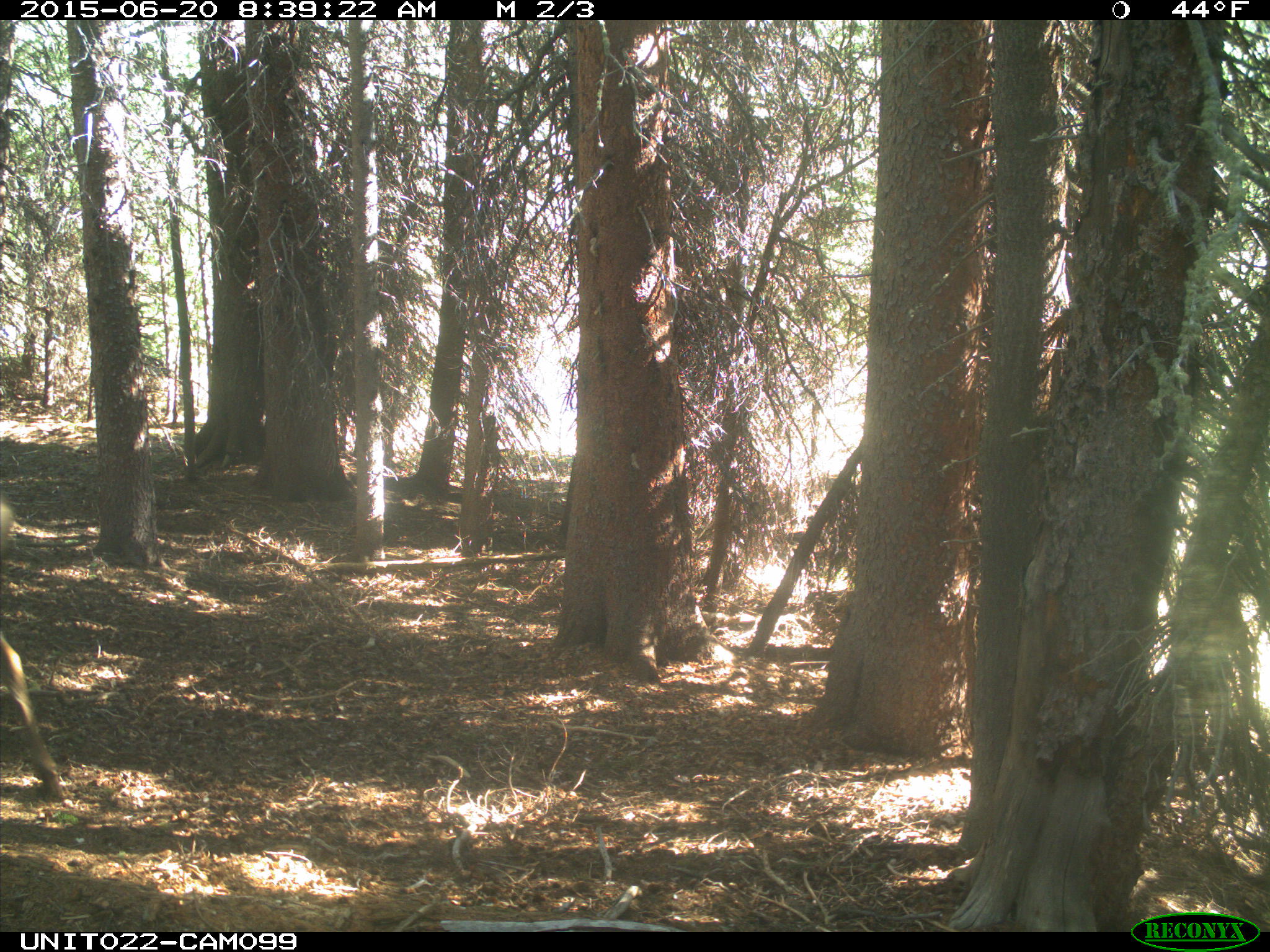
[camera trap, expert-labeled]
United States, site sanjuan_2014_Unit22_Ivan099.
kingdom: Animalia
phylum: Chordata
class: Mammalia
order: Artiodactyla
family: Cervidae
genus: Cervus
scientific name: Cervus elaphus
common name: red deer